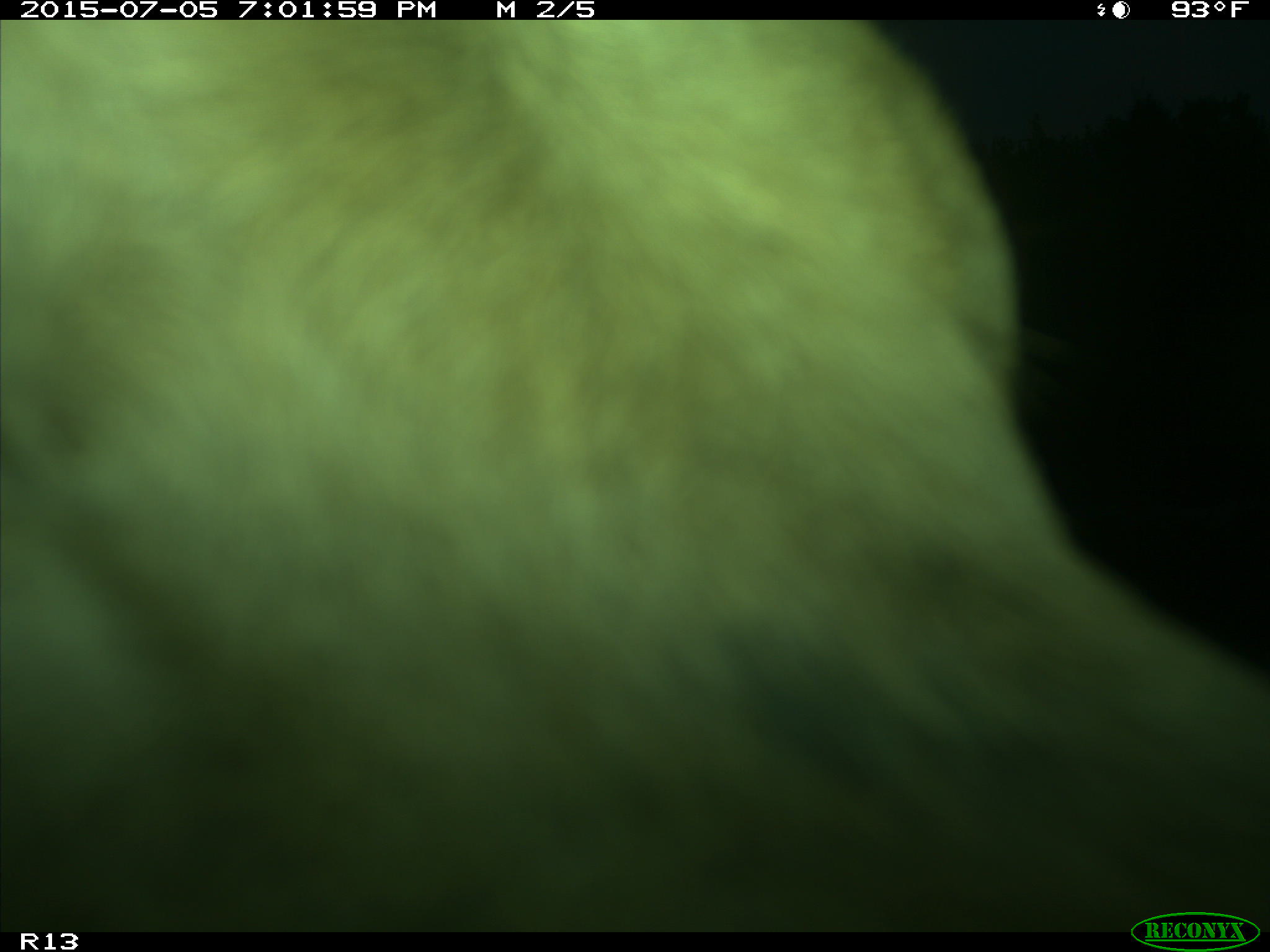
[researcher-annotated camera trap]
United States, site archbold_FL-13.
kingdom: Animalia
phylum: Chordata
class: Mammalia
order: Artiodactyla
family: Bovidae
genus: Bos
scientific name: Bos taurus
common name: domestic cow